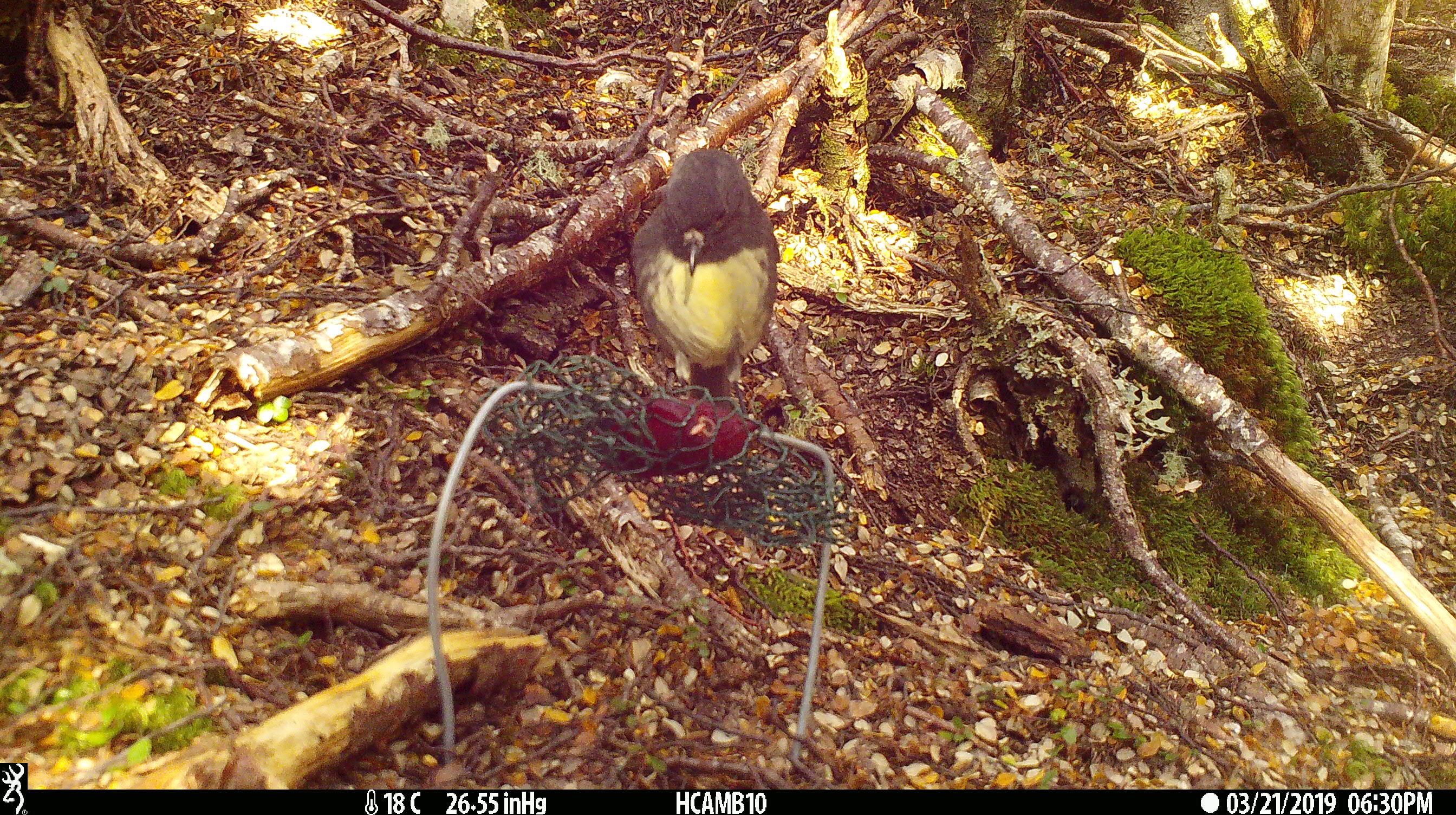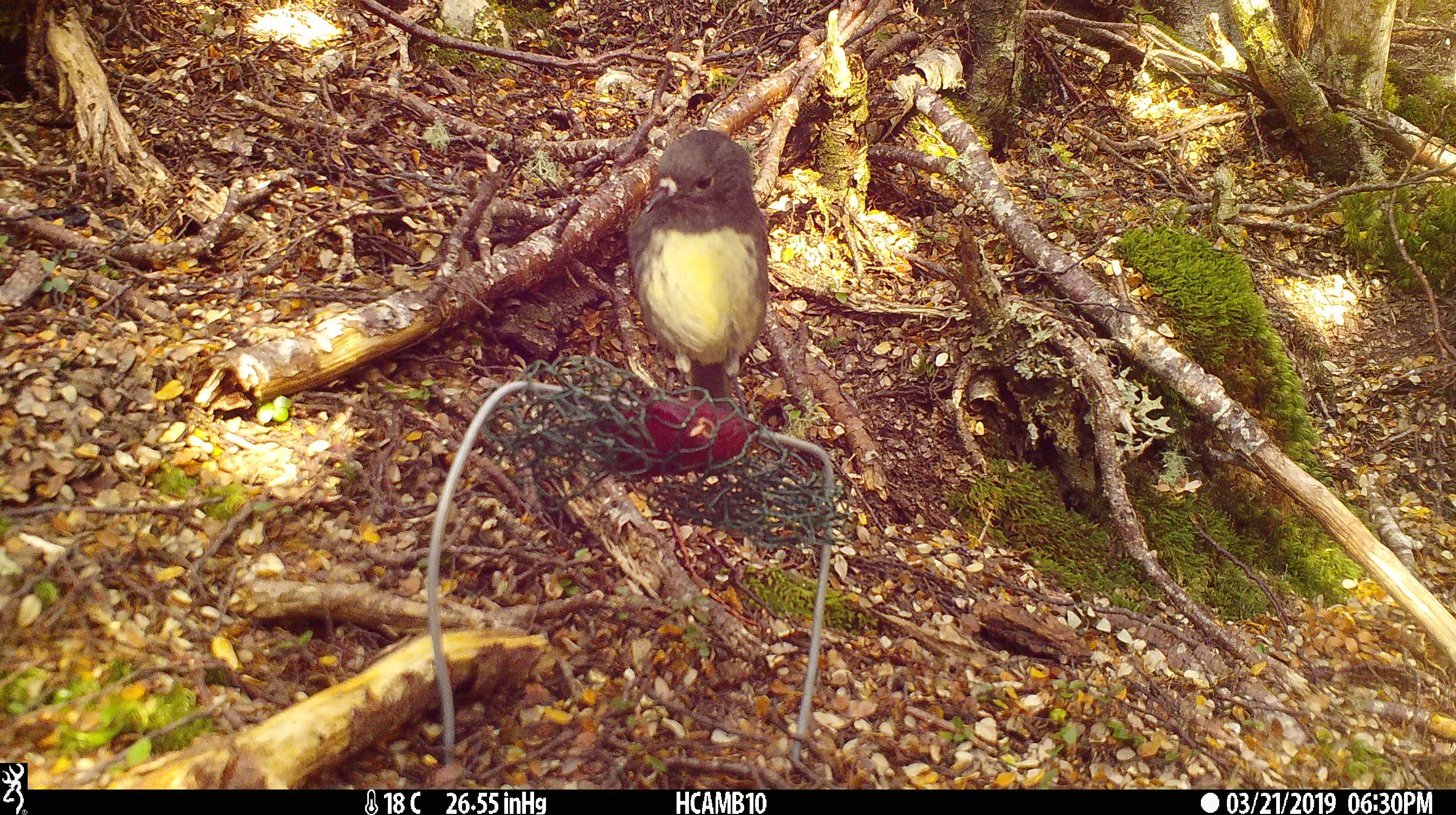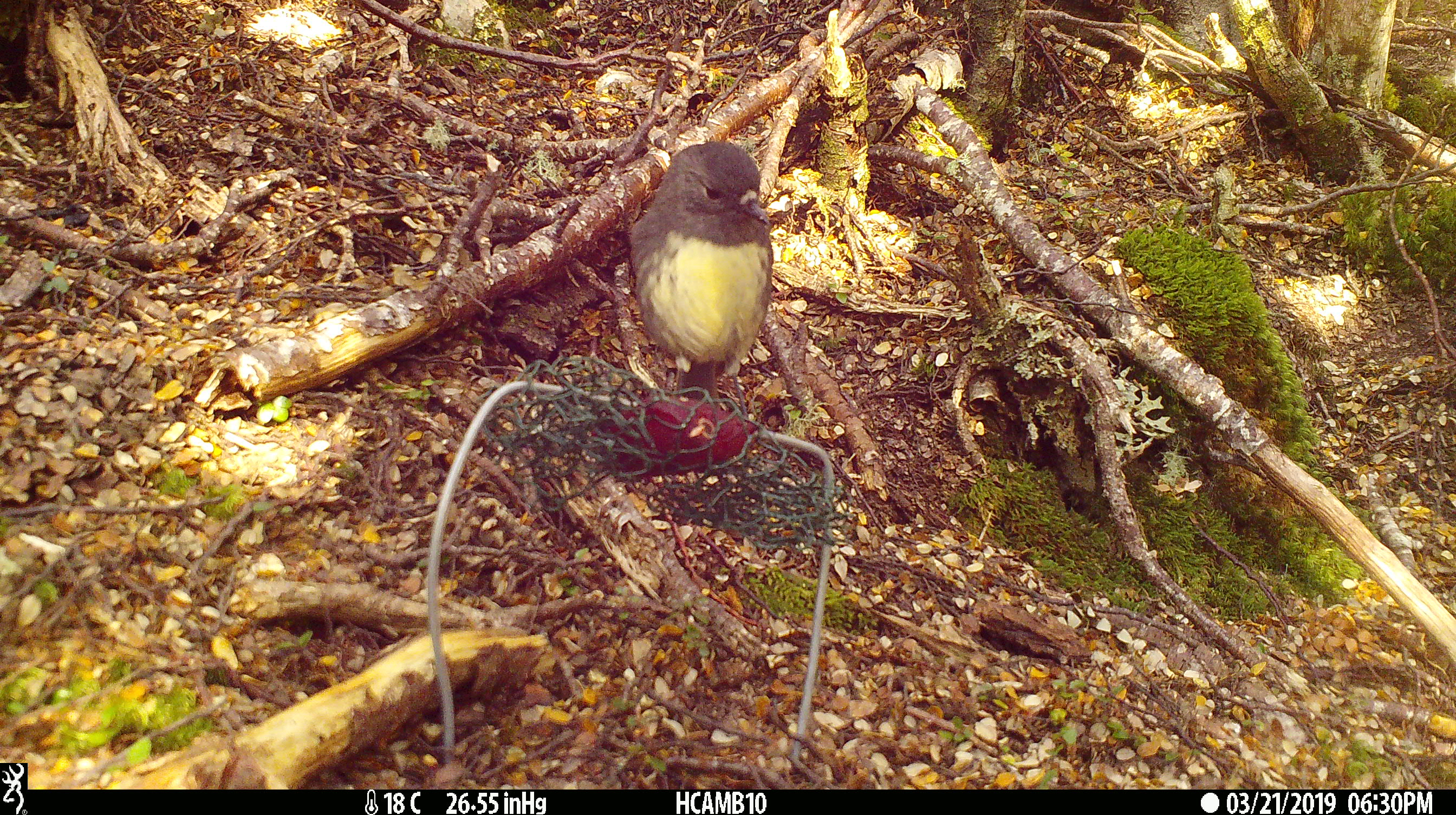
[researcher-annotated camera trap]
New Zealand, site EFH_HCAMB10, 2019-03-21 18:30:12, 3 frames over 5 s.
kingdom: Animalia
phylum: Chordata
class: Aves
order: Passeriformes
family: Petroicidae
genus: Petroica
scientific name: Petroica australis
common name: new zealand robin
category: robin